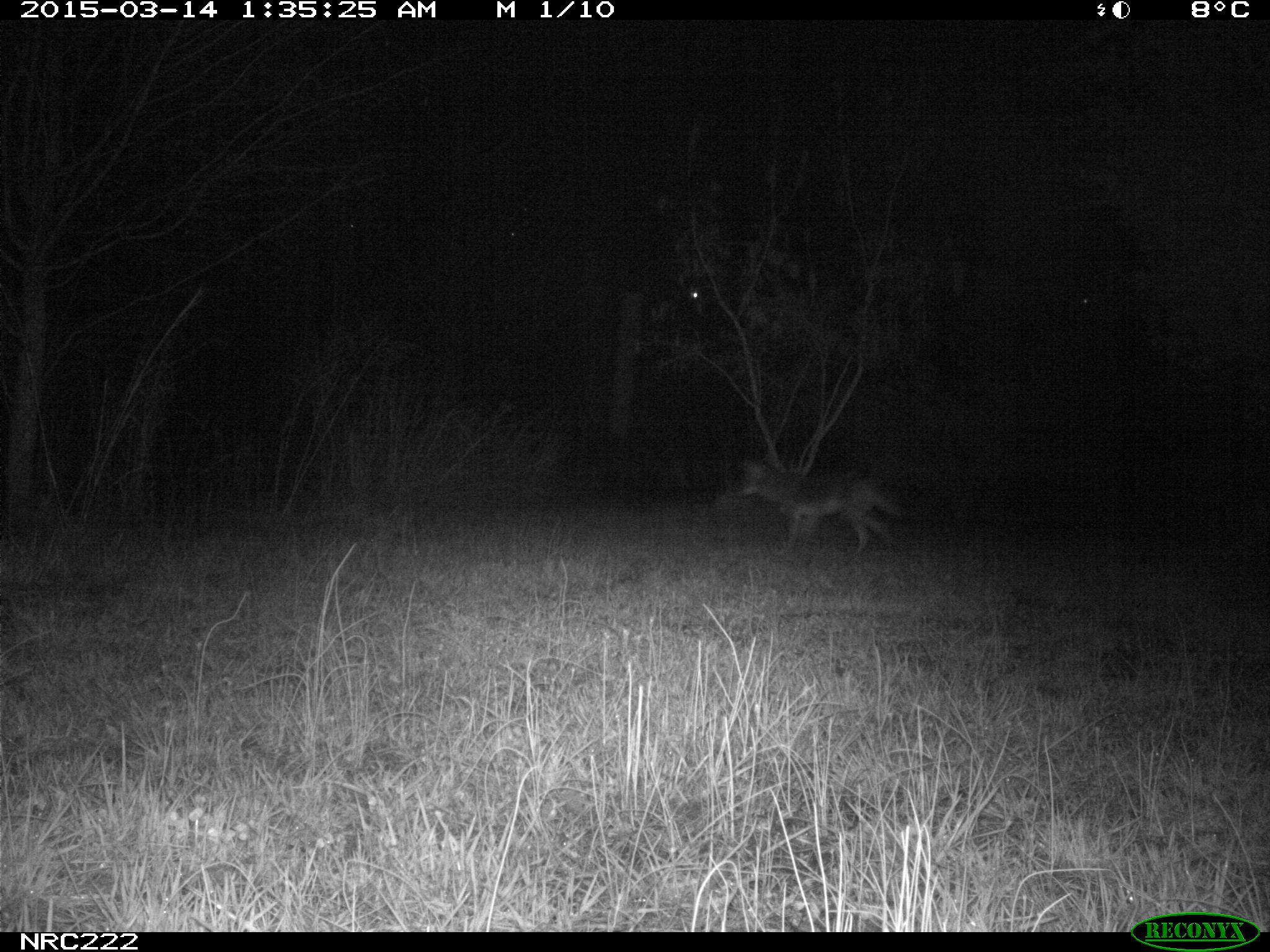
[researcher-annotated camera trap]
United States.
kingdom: Animalia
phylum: Chordata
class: Mammalia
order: Carnivora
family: Canidae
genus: Canis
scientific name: Canis latrans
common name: coyote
Coyote (Canis latrans).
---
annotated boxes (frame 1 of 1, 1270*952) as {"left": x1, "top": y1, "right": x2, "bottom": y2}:
Coyote: {"left": 722, "top": 457, "right": 909, "bottom": 556}